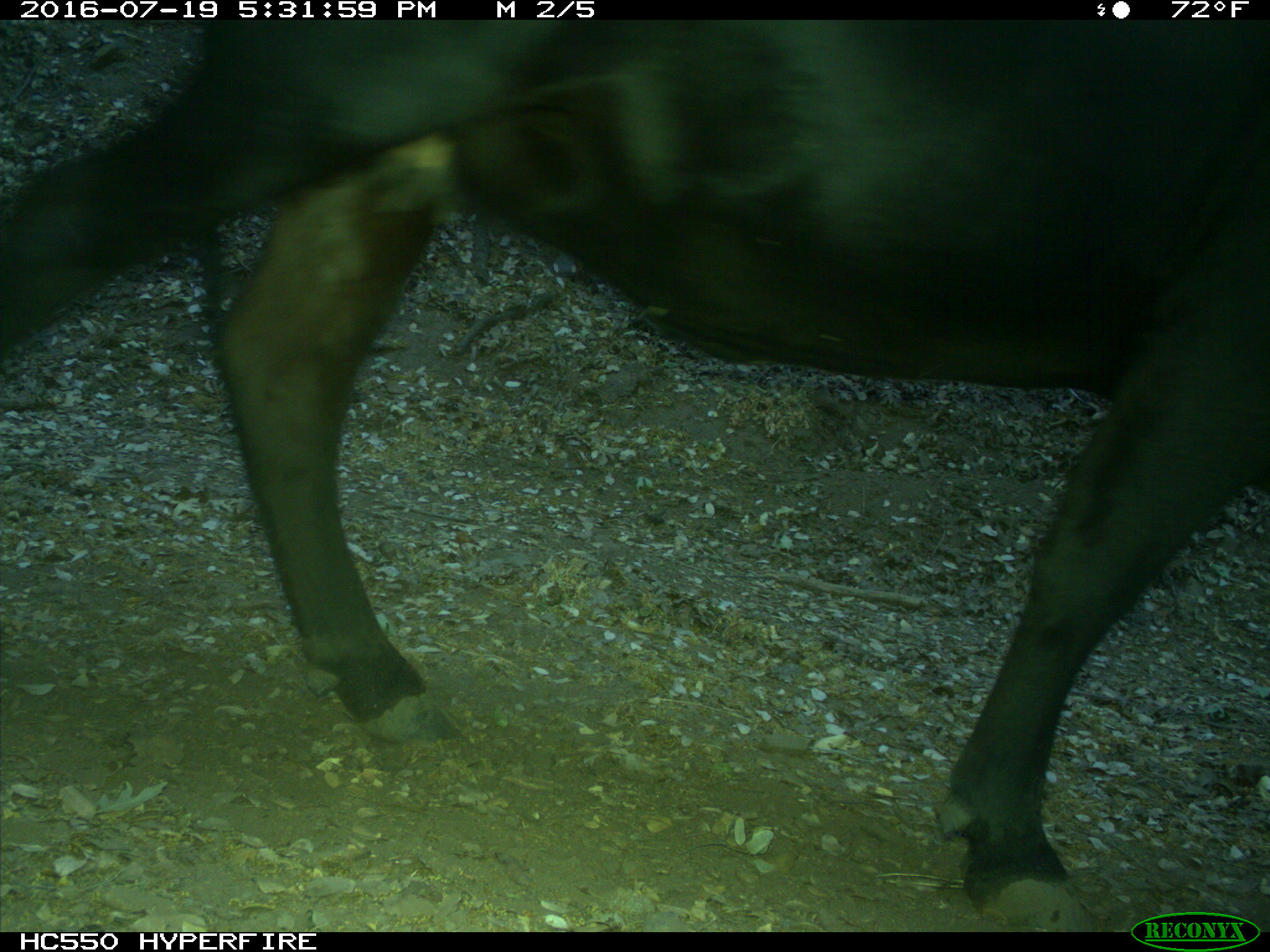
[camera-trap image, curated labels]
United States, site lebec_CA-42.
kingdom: Animalia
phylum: Chordata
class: Mammalia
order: Artiodactyla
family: Bovidae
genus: Bos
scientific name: Bos taurus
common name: domestic cow